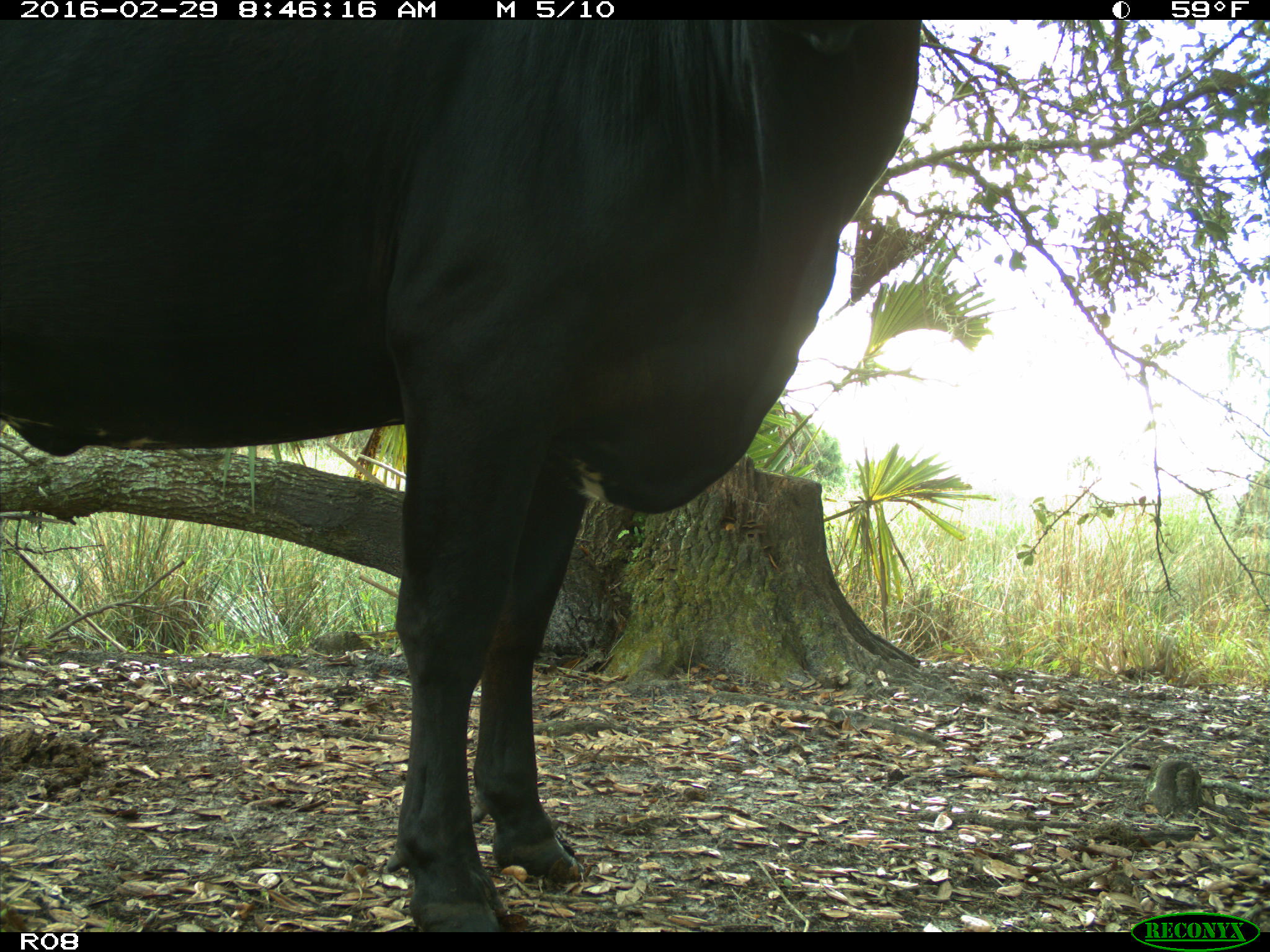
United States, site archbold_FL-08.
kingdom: Animalia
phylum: Chordata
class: Mammalia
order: Artiodactyla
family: Bovidae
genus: Bos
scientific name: Bos taurus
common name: domestic cow